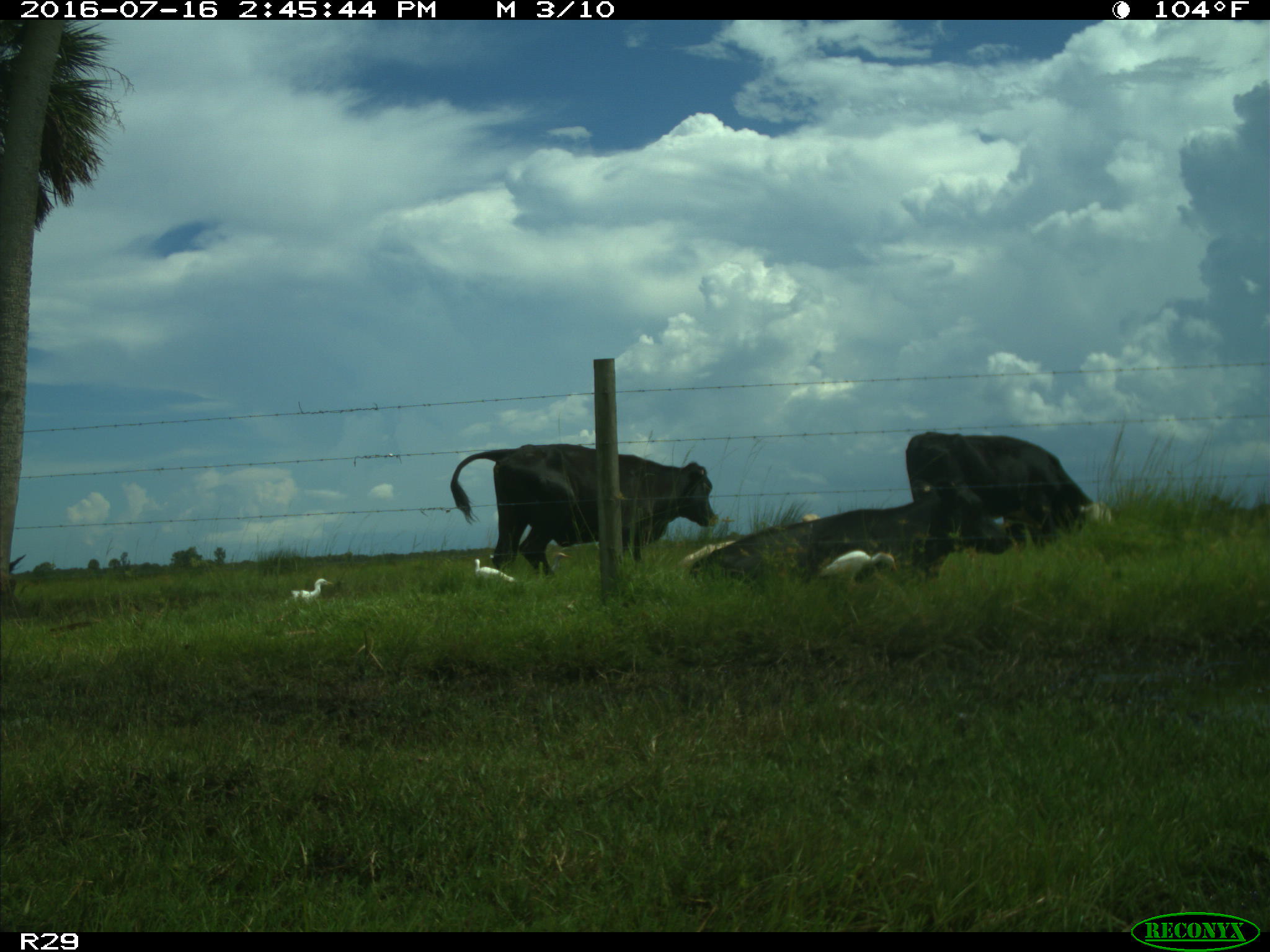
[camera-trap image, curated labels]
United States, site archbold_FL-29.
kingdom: Animalia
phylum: Chordata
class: Mammalia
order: Artiodactyla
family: Bovidae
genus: Bos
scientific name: Bos taurus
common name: domestic cow